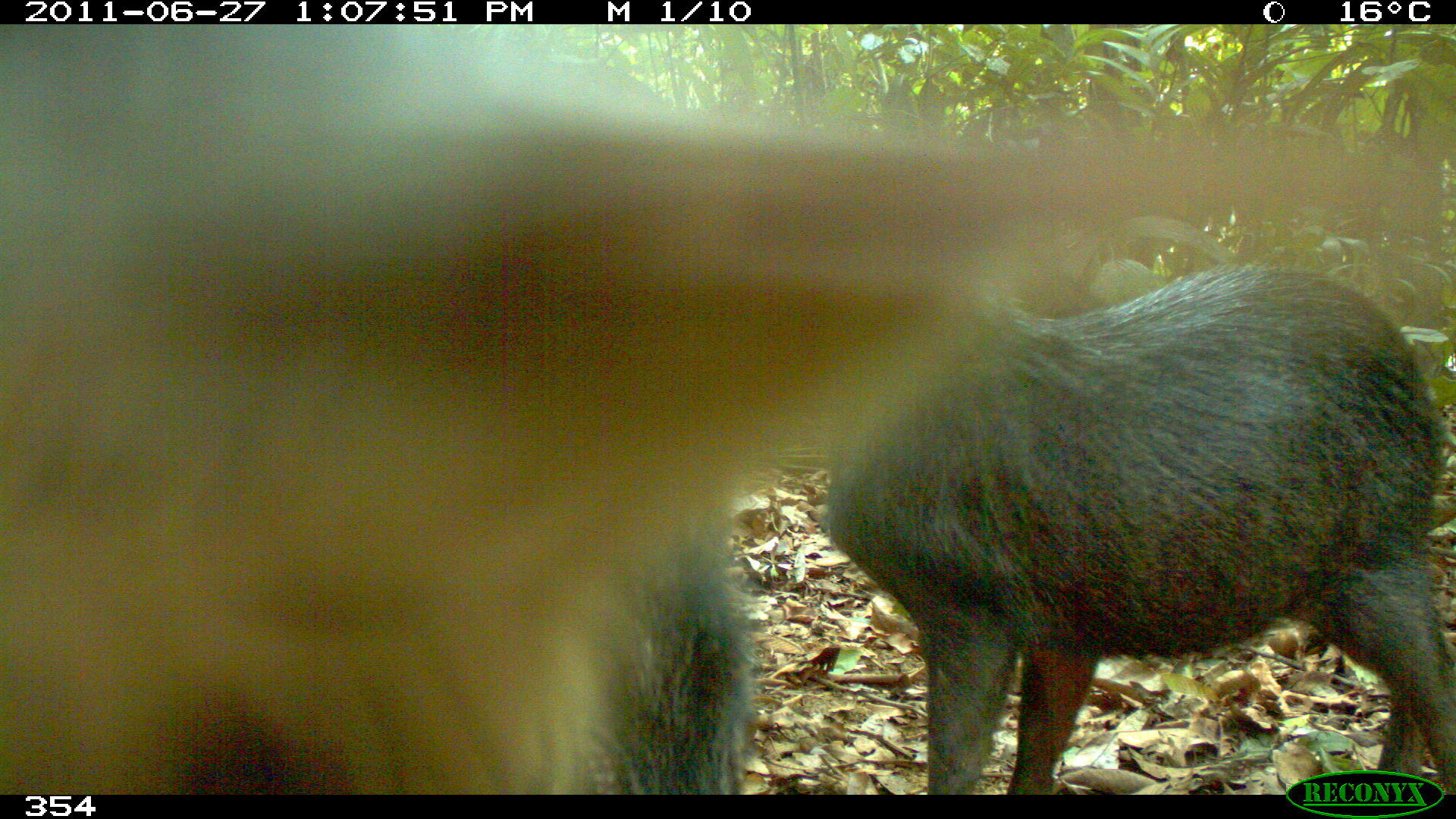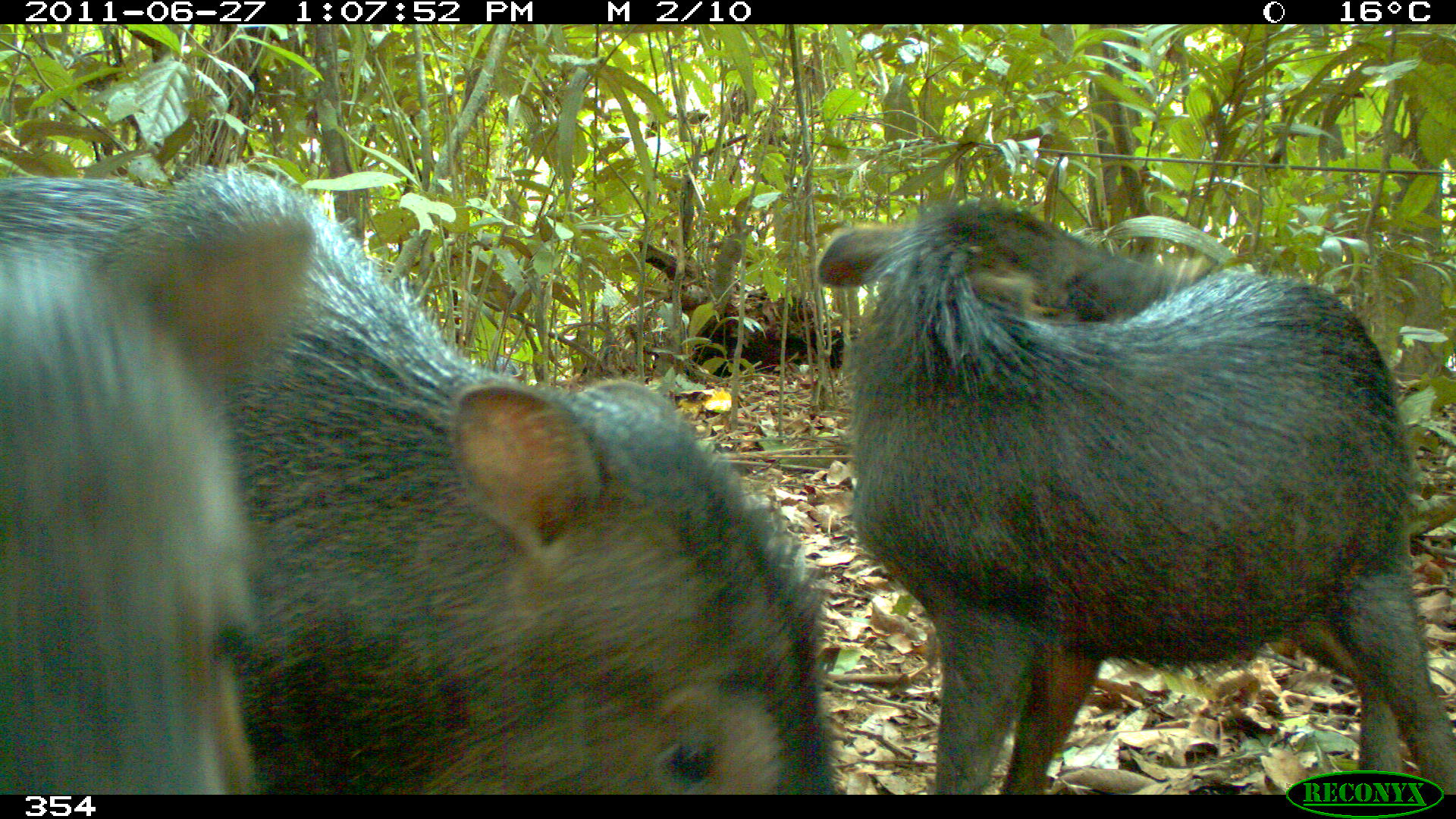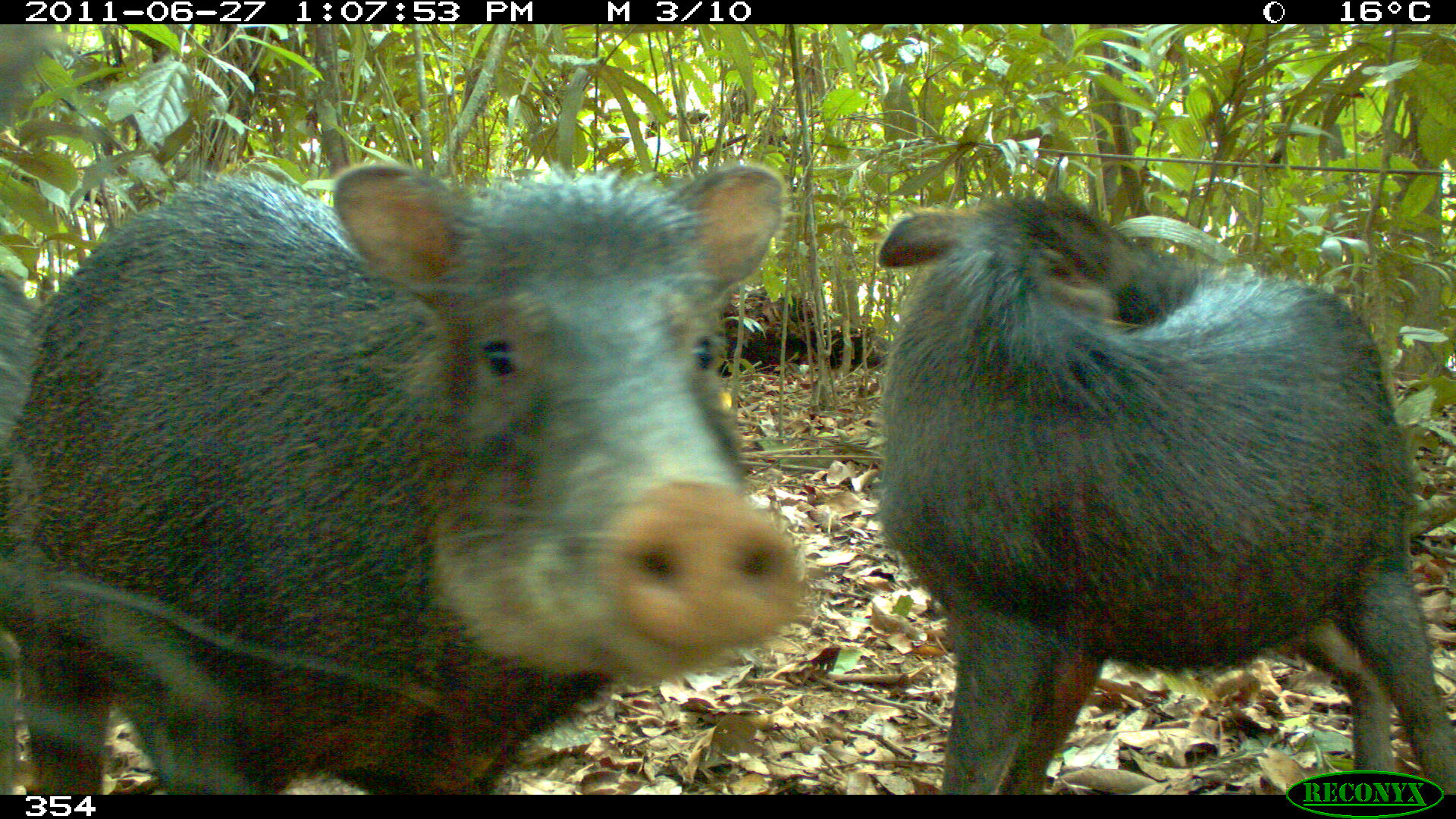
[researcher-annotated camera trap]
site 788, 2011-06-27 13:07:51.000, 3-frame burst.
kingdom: Animalia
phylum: Chordata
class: Mammalia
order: Artiodactyla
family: Tayassuidae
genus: Tayassu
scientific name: Tayassu pecari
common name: white-lipped peccary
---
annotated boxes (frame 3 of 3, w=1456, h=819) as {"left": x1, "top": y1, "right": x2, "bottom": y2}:
tayassu pecari: {"left": 0, "top": 157, "right": 804, "bottom": 792}; {"left": 875, "top": 189, "right": 1454, "bottom": 794}; {"left": 0, "top": 268, "right": 49, "bottom": 792}